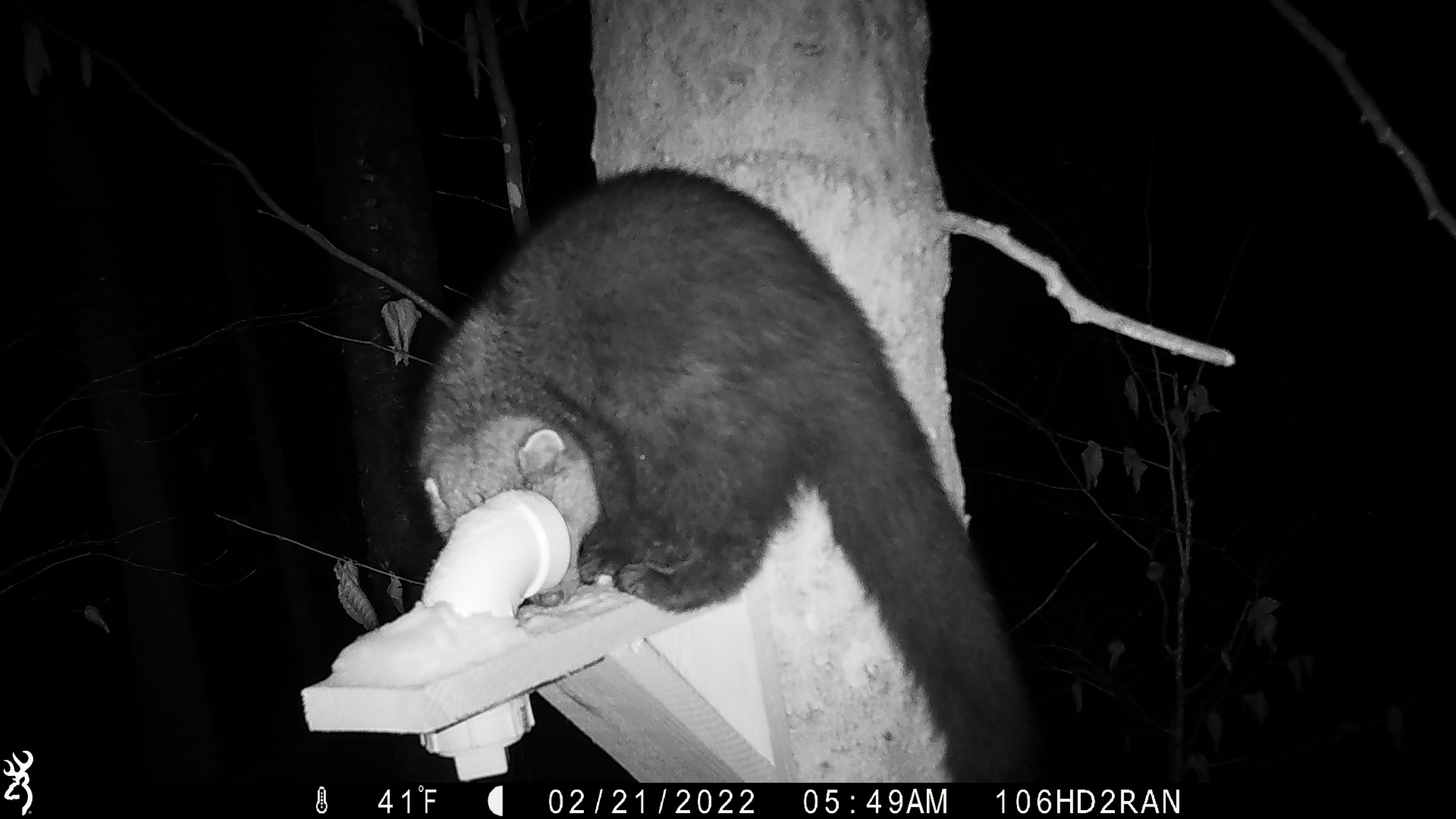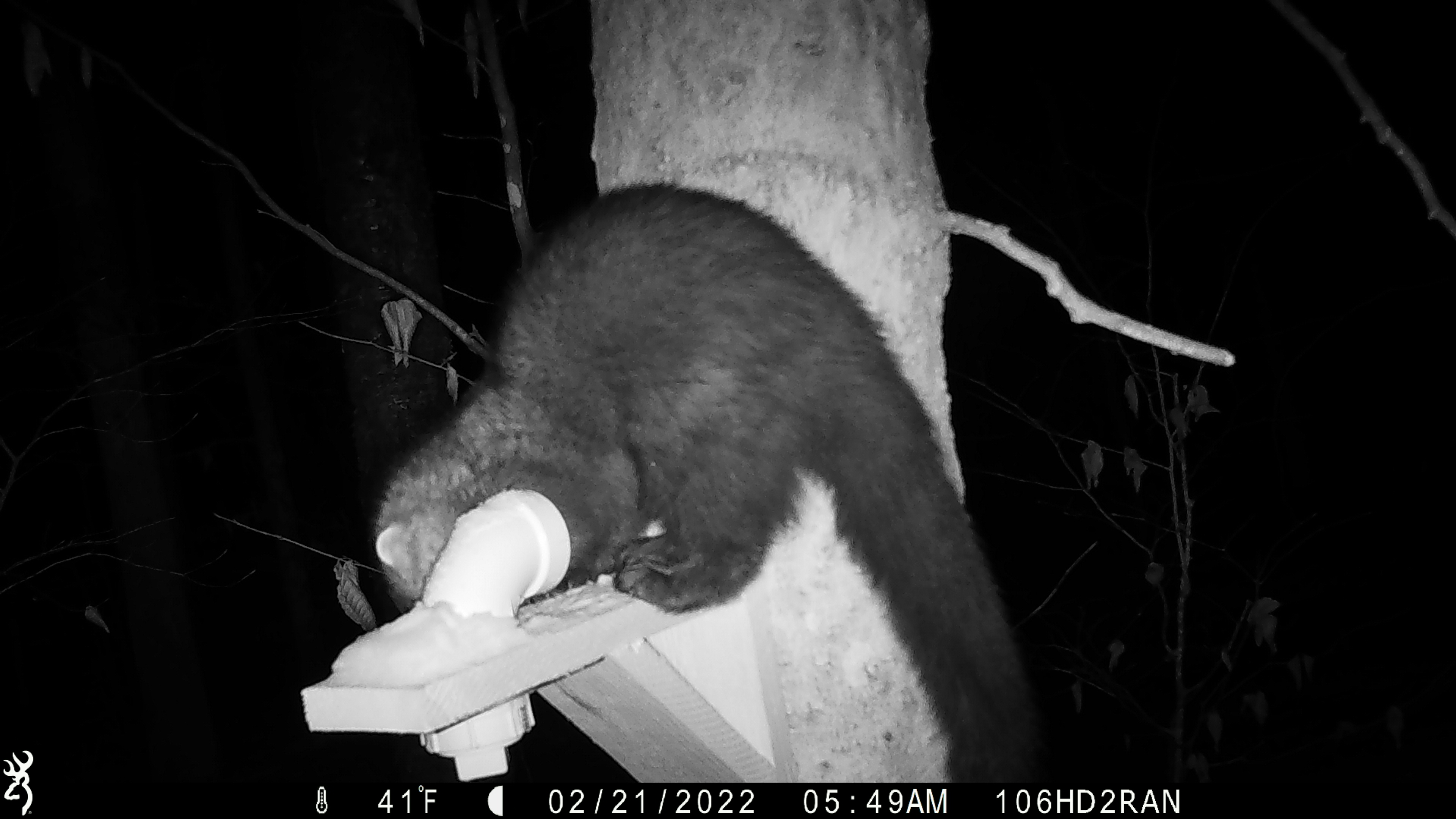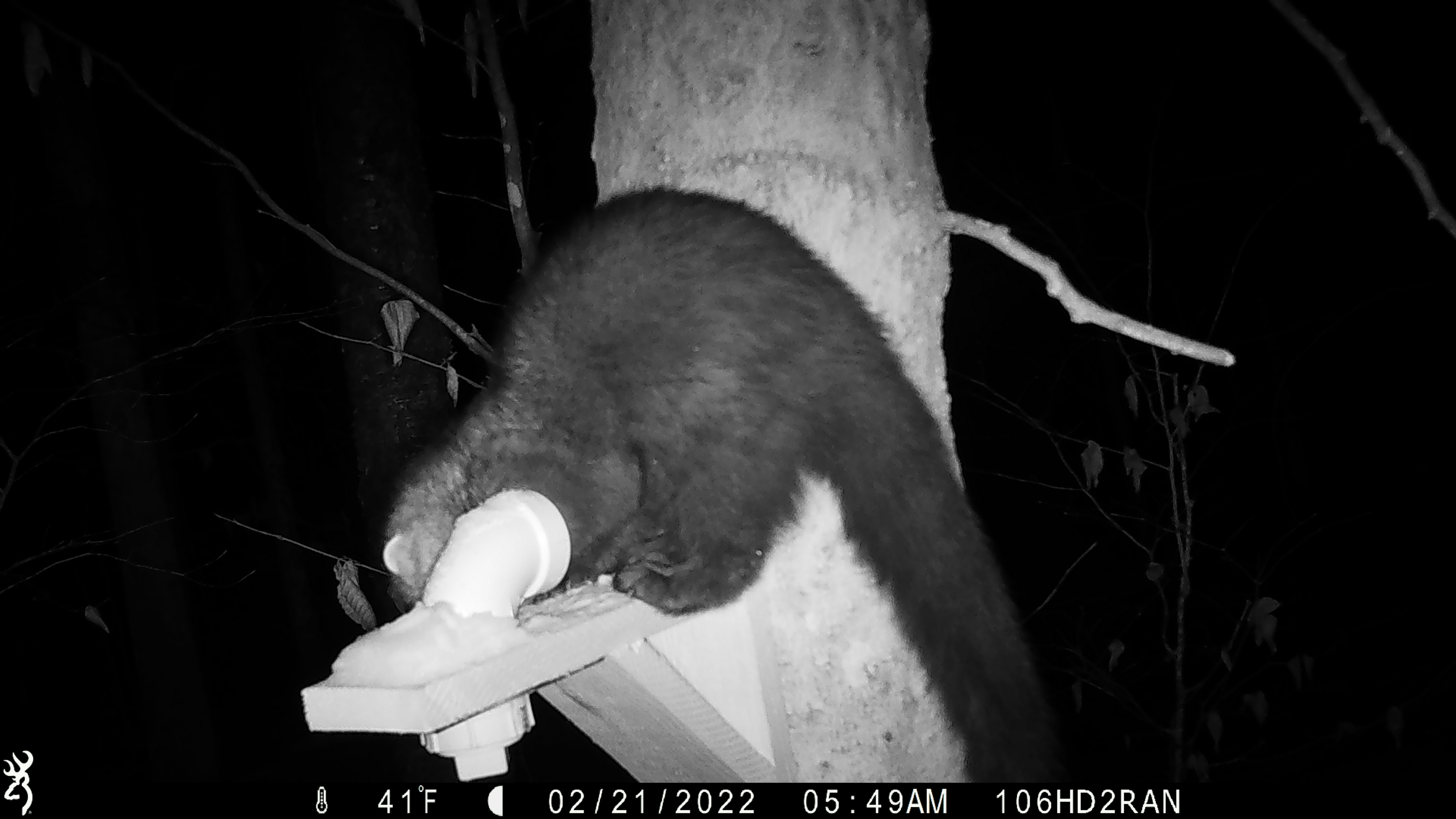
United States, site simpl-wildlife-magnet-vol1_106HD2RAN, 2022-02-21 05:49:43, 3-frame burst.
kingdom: Animalia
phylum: Chordata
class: Mammalia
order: Carnivora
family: Mustelidae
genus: Pekania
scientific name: Pekania pennanti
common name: fisher